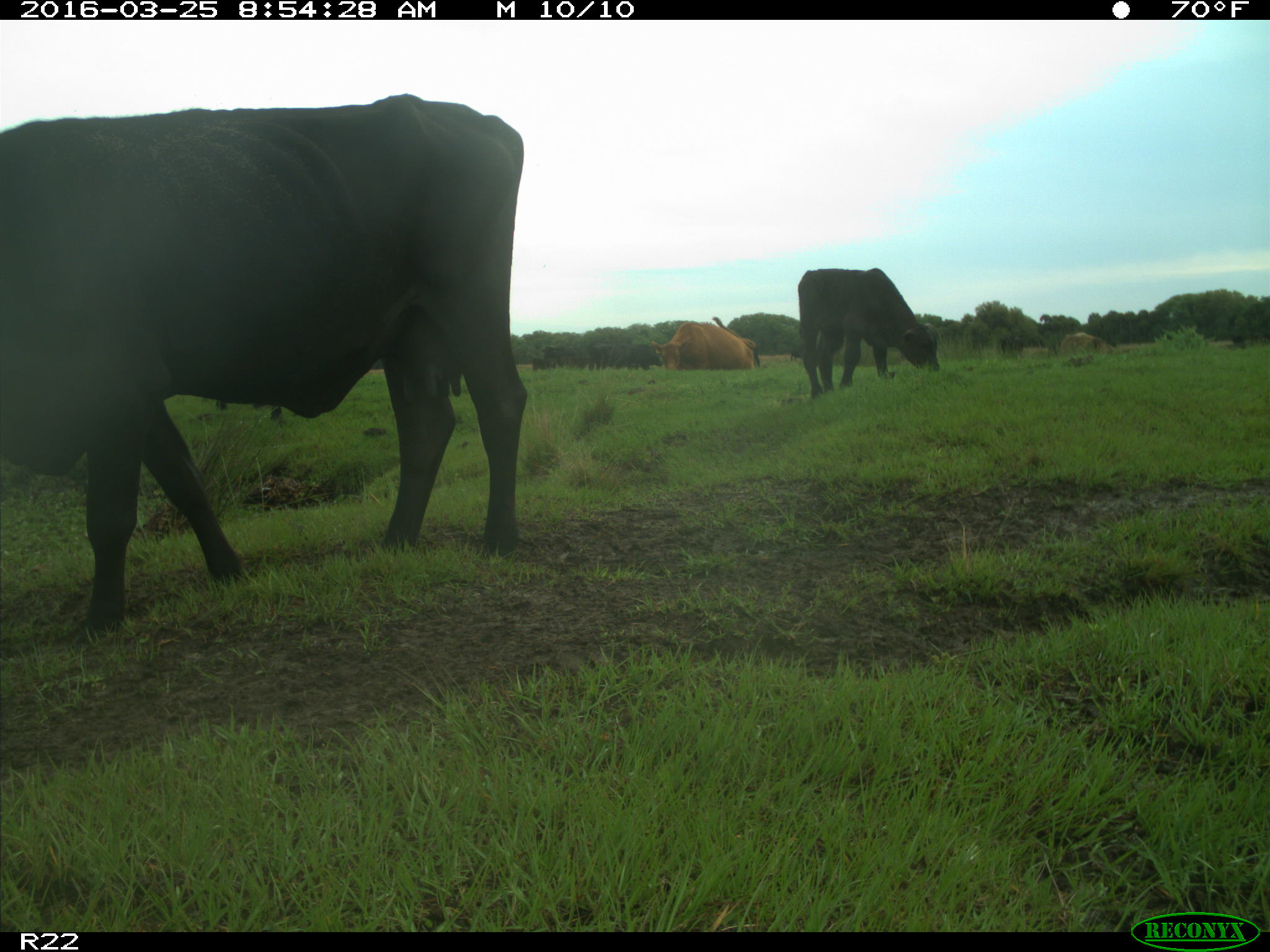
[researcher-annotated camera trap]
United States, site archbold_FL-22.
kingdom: Animalia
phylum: Chordata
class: Mammalia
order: Artiodactyla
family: Bovidae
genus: Bos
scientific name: Bos taurus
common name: domestic cow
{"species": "Bos taurus (domestic cow)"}